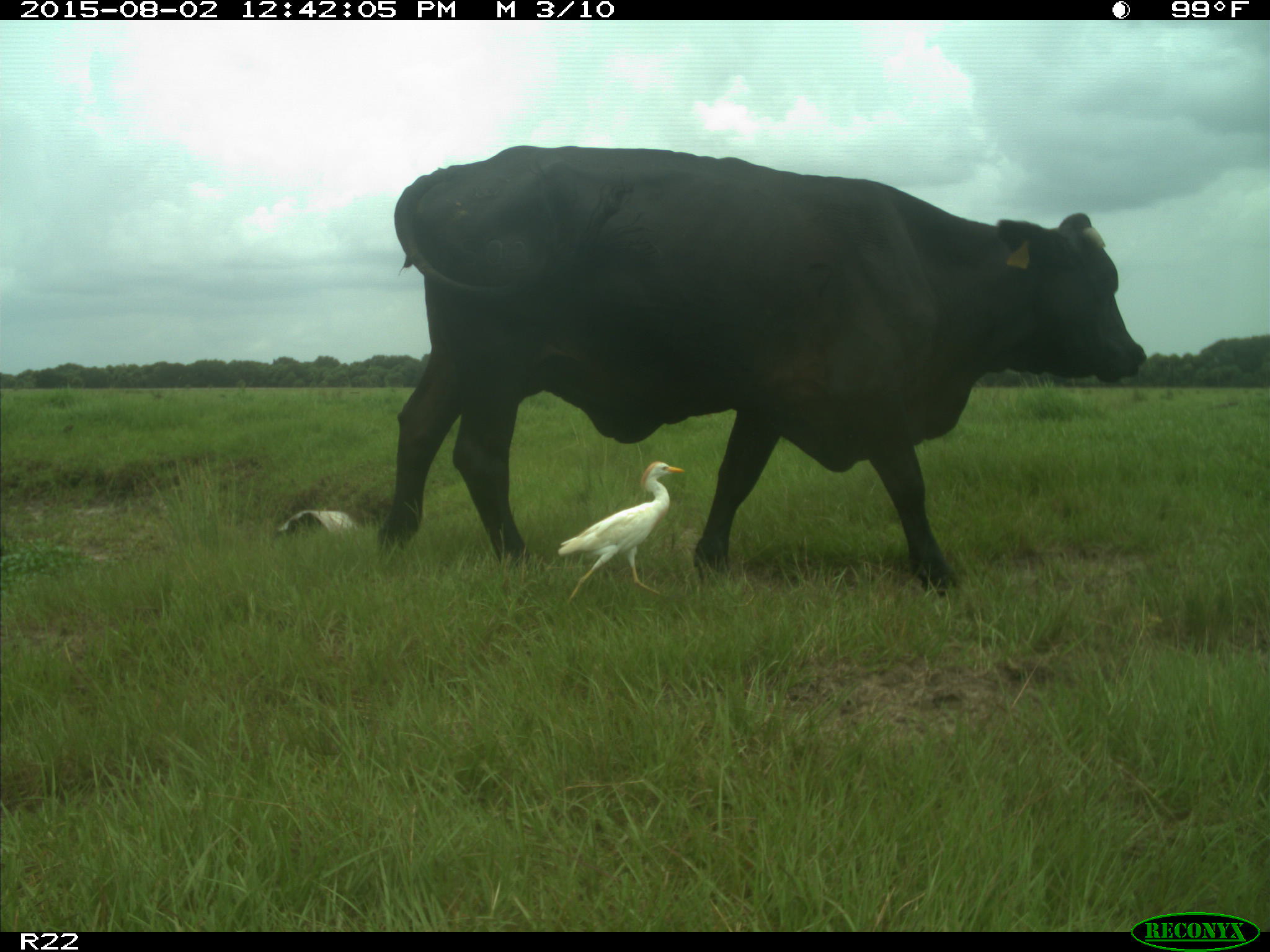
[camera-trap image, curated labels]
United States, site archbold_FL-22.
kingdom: Animalia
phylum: Chordata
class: Mammalia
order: Artiodactyla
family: Bovidae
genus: Bos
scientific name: Bos taurus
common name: domestic cow